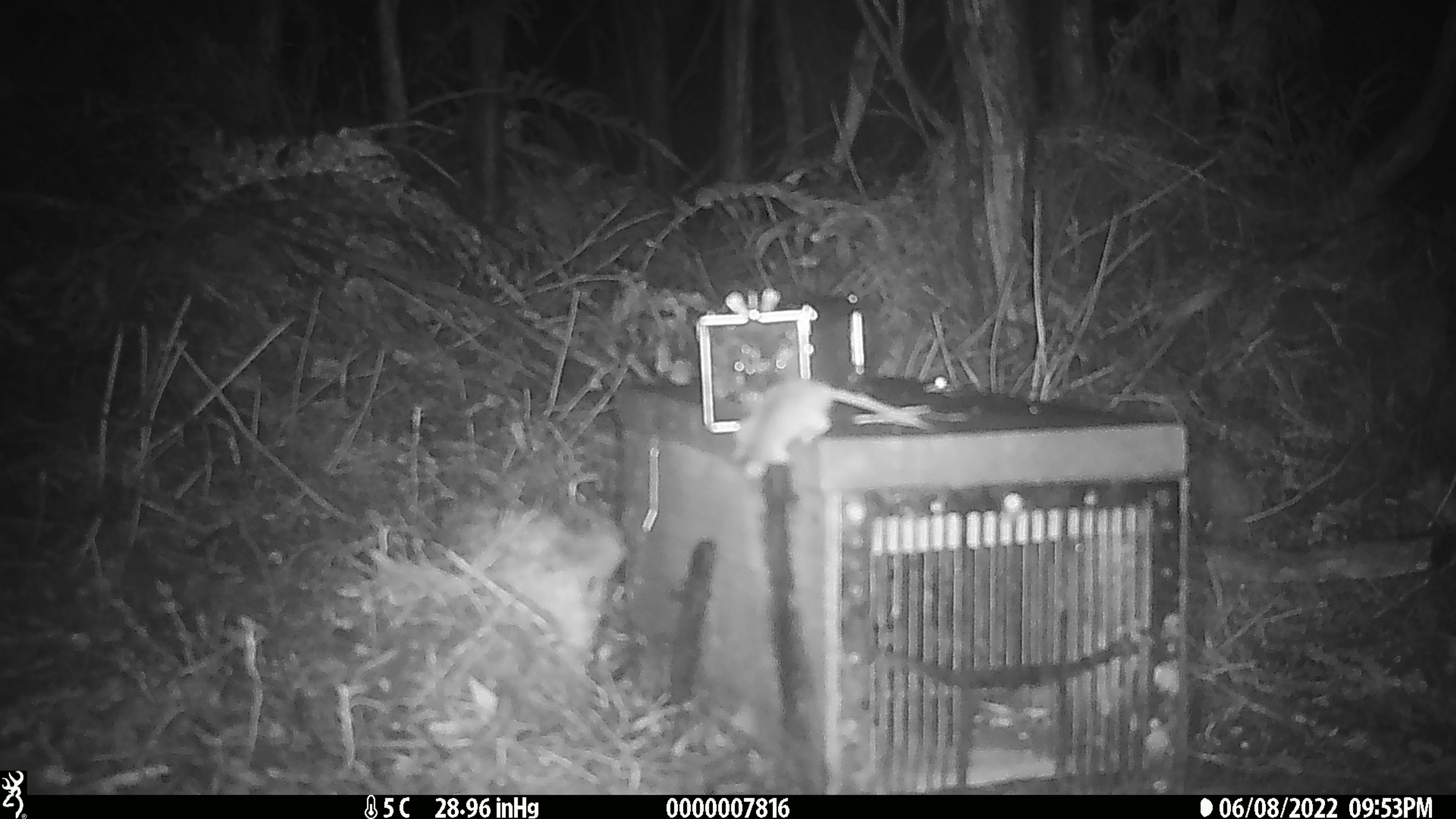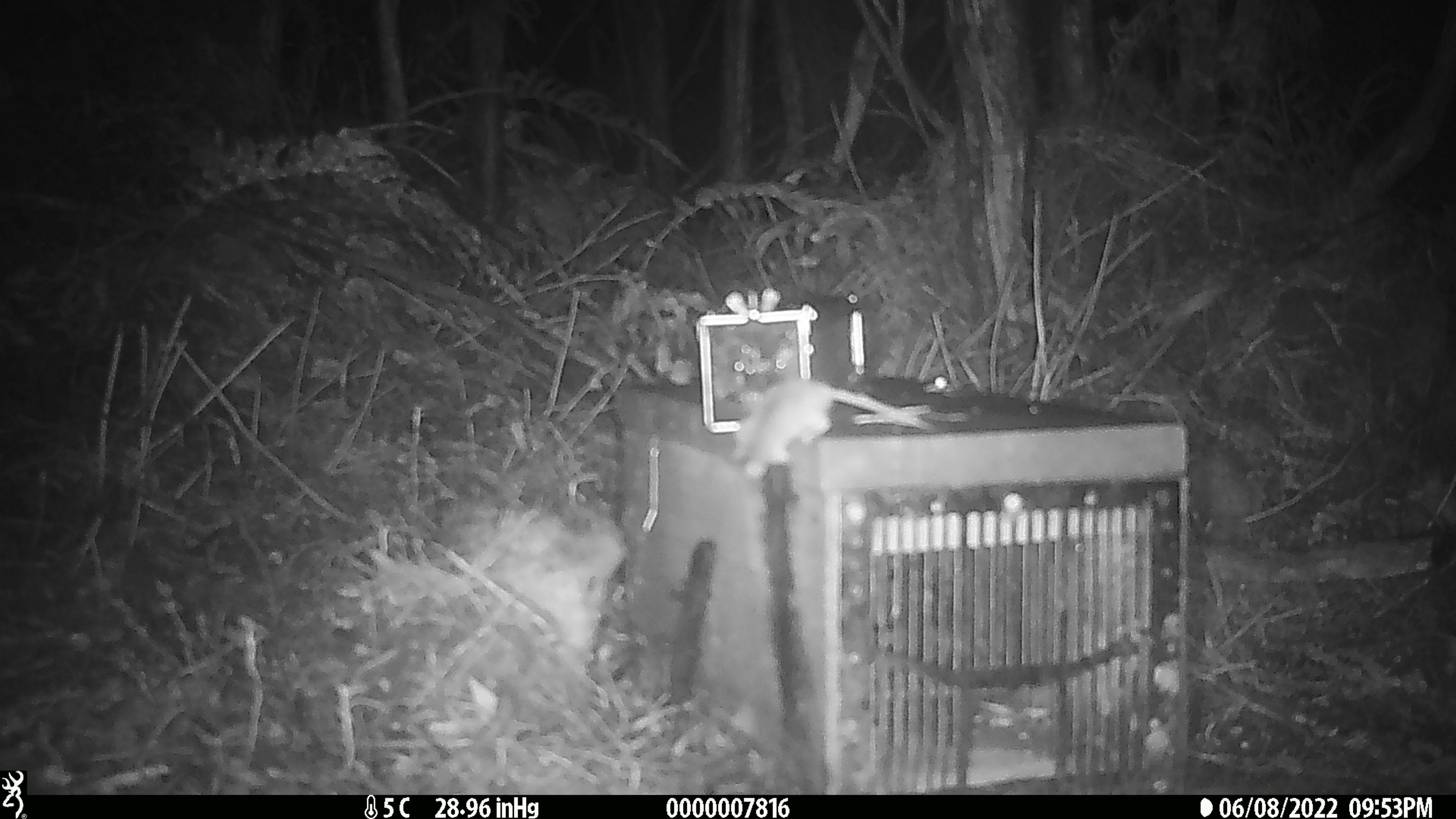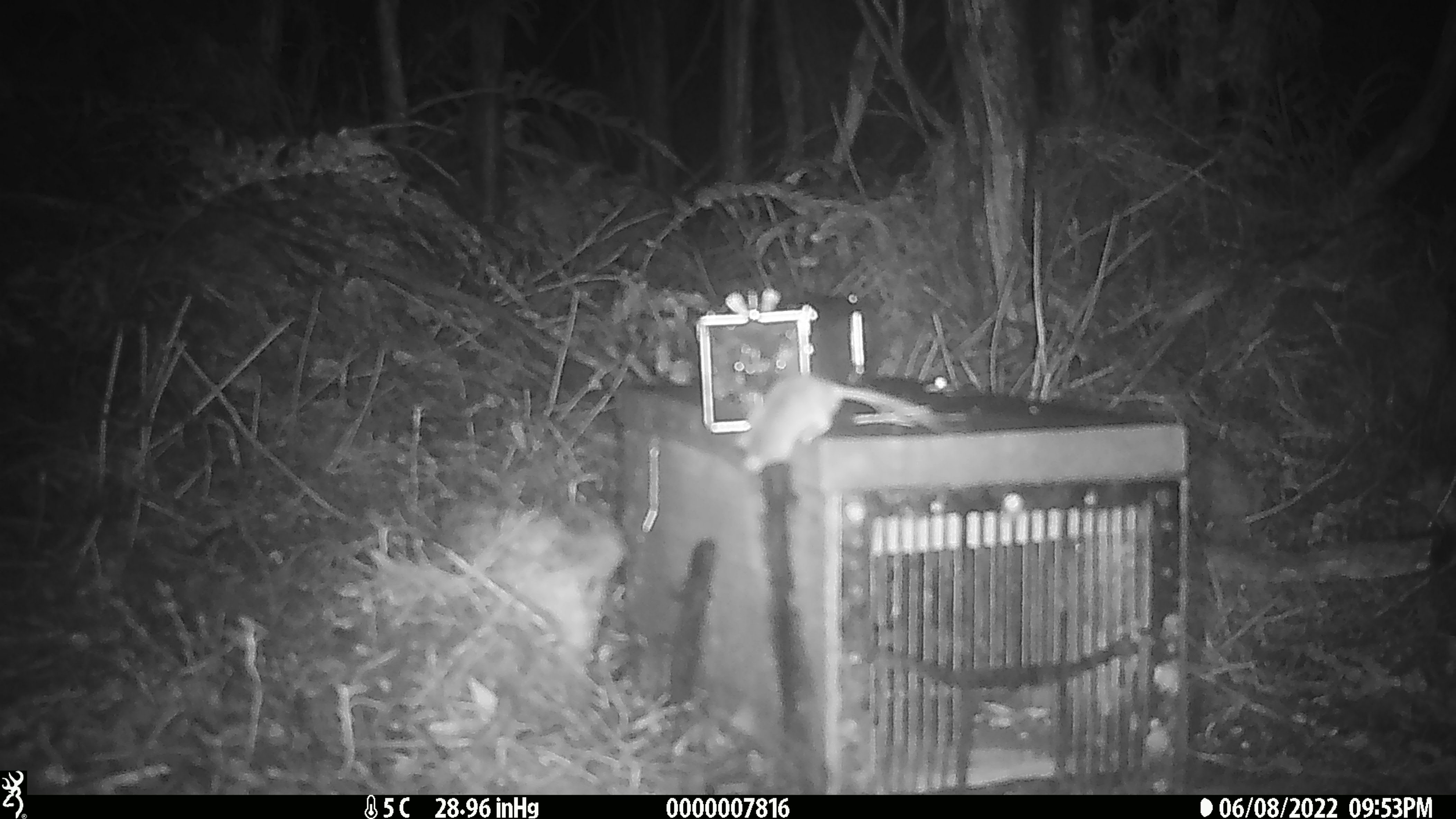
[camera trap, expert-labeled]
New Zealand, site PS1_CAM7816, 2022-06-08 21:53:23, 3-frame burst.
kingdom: Animalia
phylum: Chordata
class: Mammalia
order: Rodentia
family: Muridae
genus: Mus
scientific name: Mus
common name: mouse